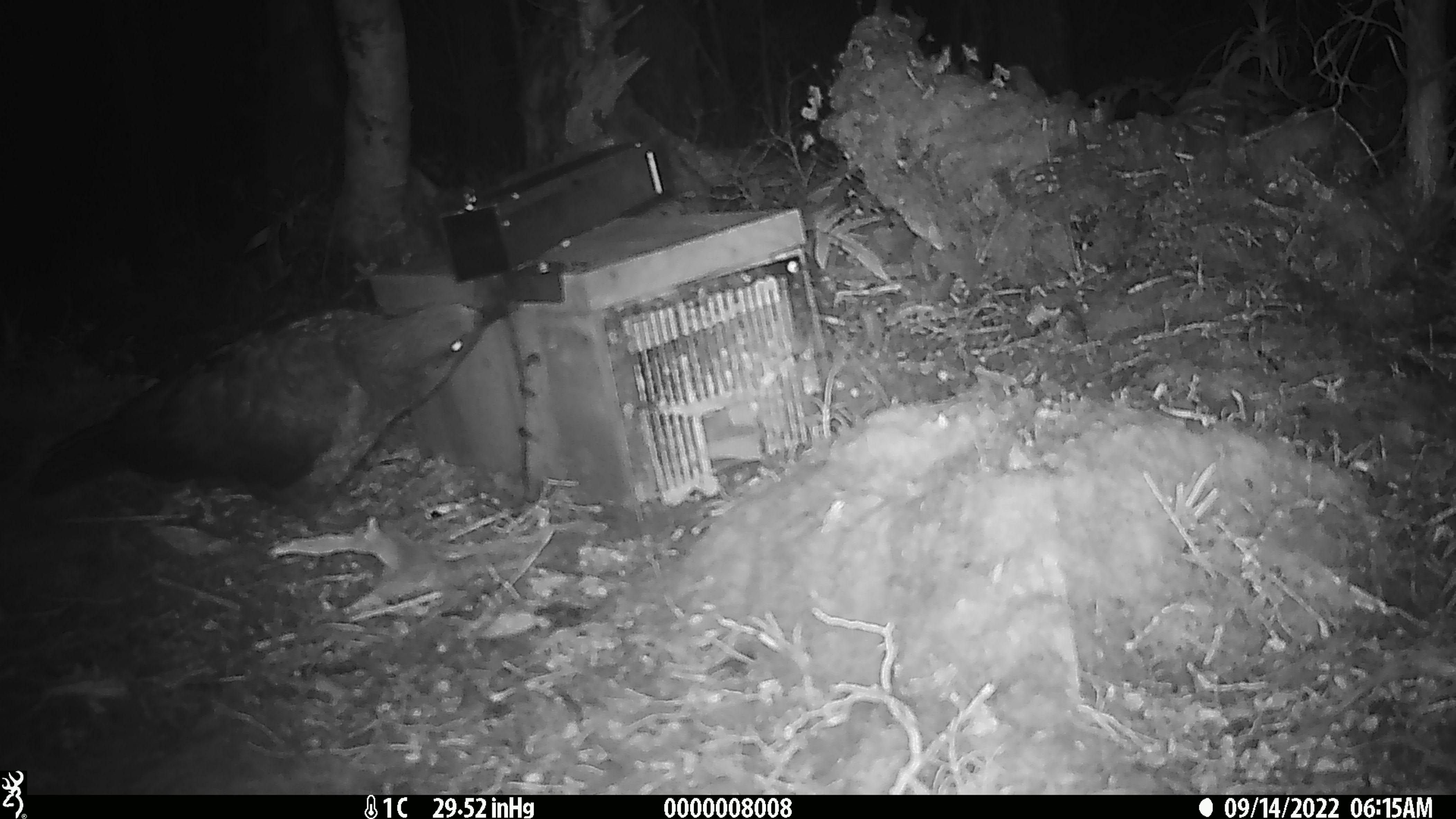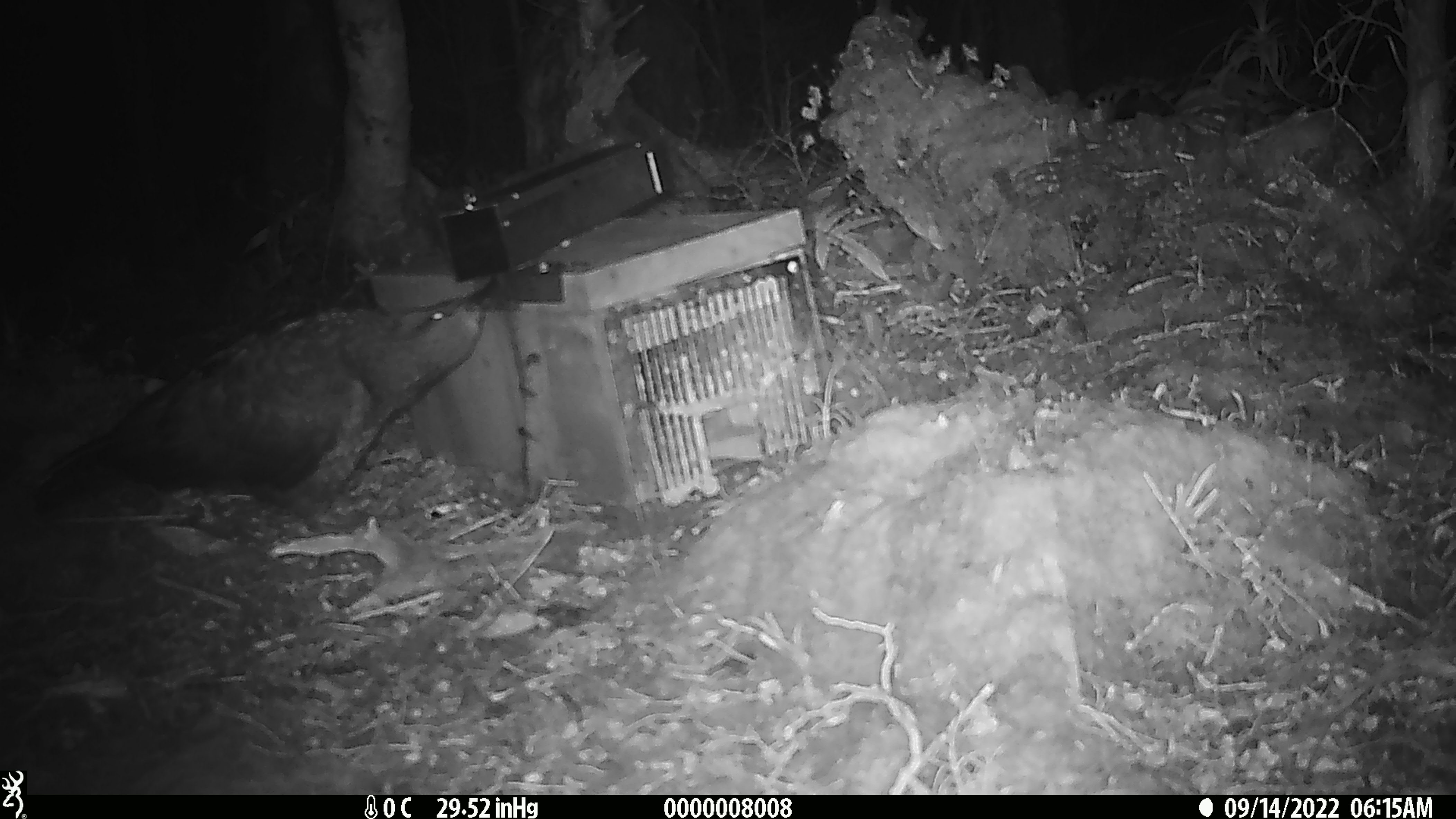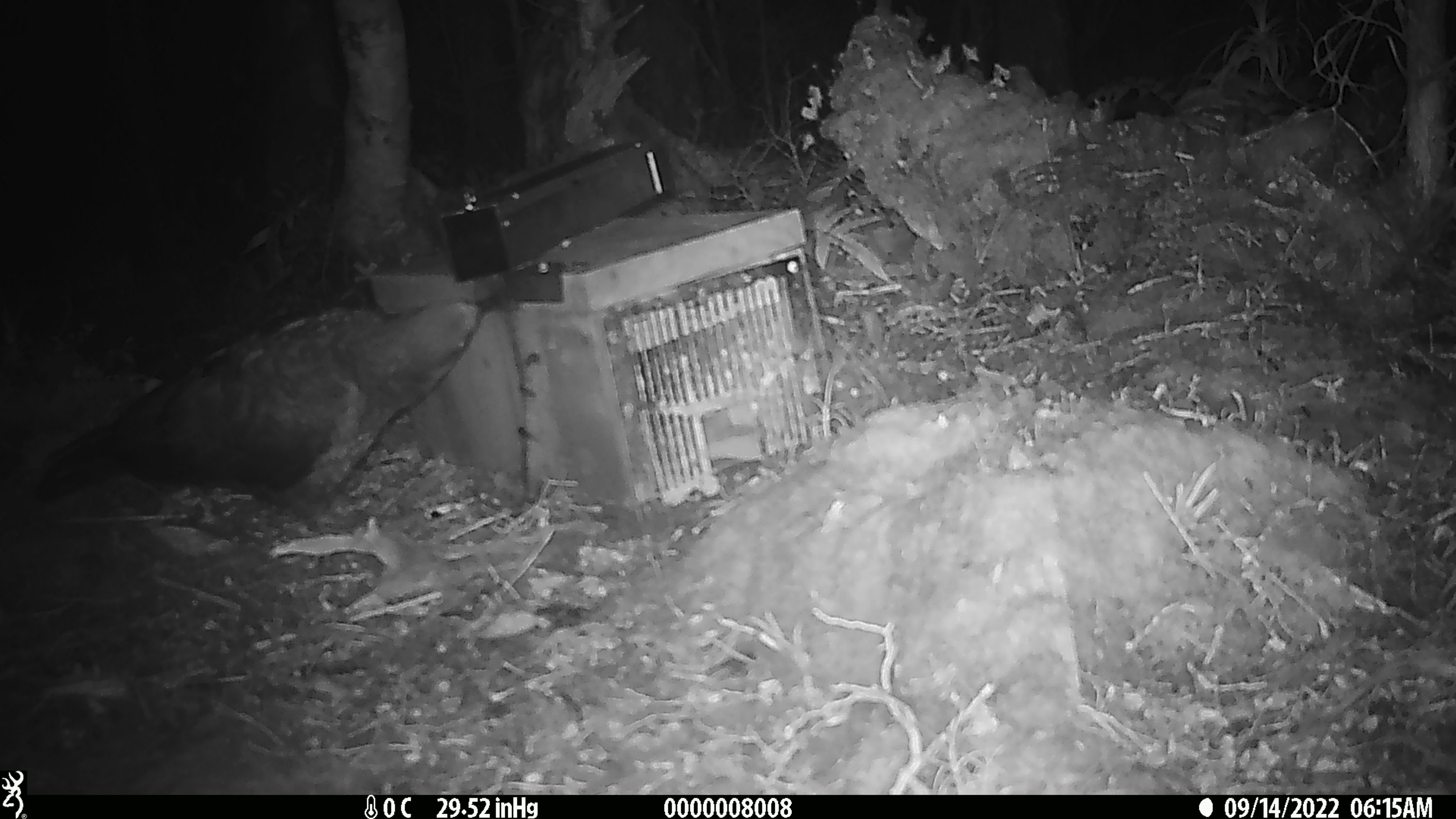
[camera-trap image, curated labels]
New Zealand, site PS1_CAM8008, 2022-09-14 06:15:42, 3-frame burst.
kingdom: Animalia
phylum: Chordata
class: Aves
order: Psittaciformes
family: Strigopidae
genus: Nestor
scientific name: Nestor notabilis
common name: kea